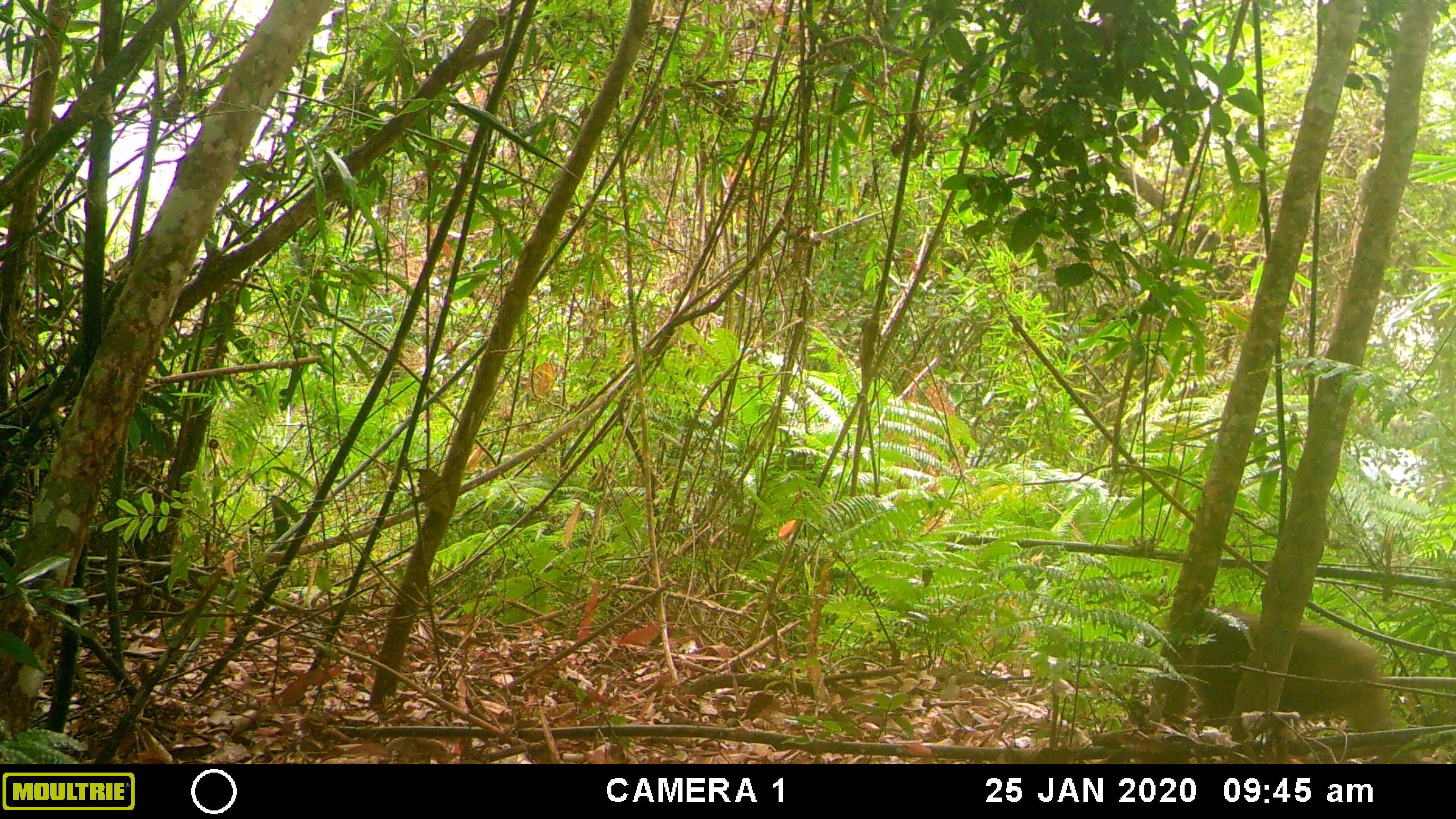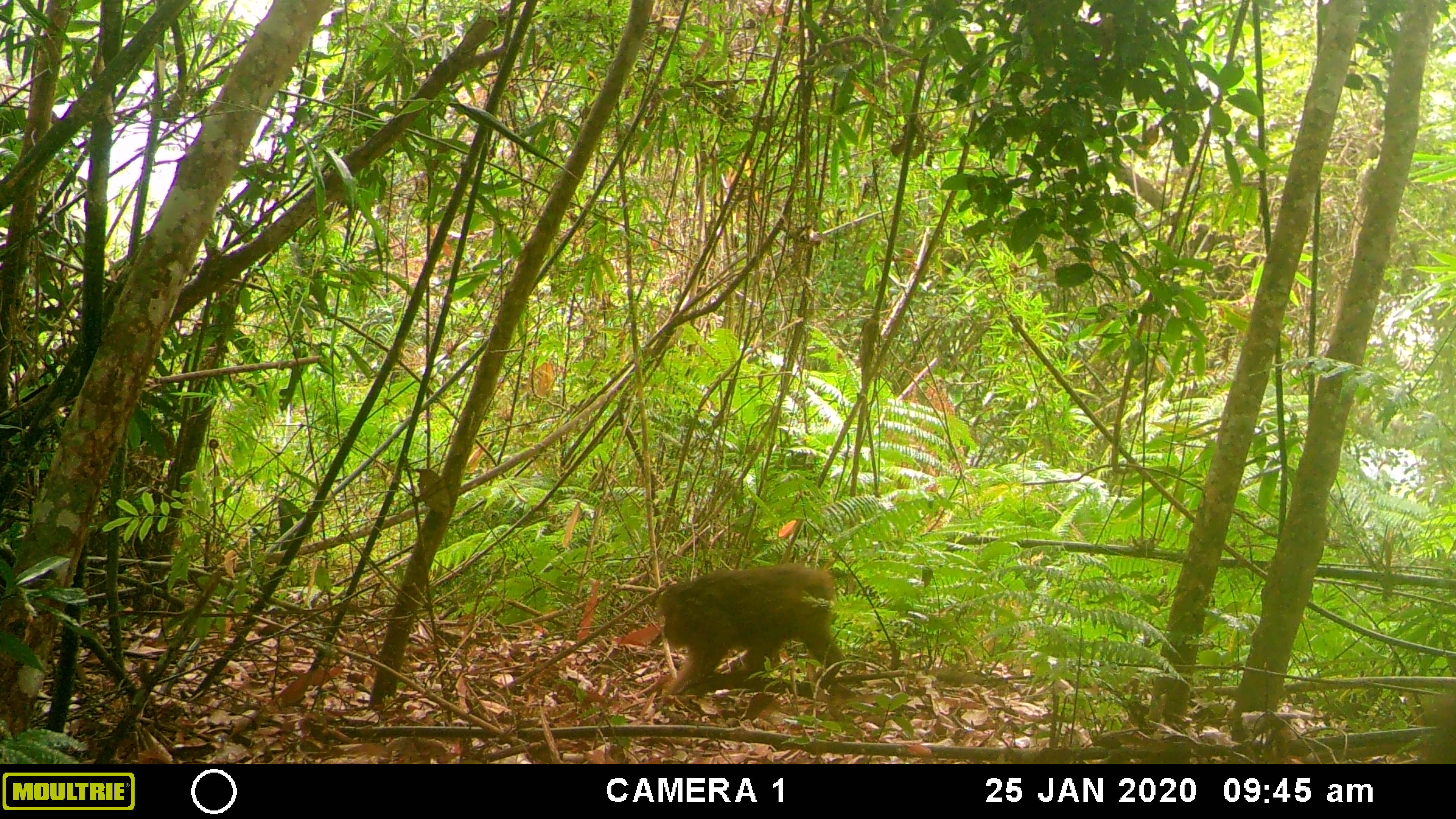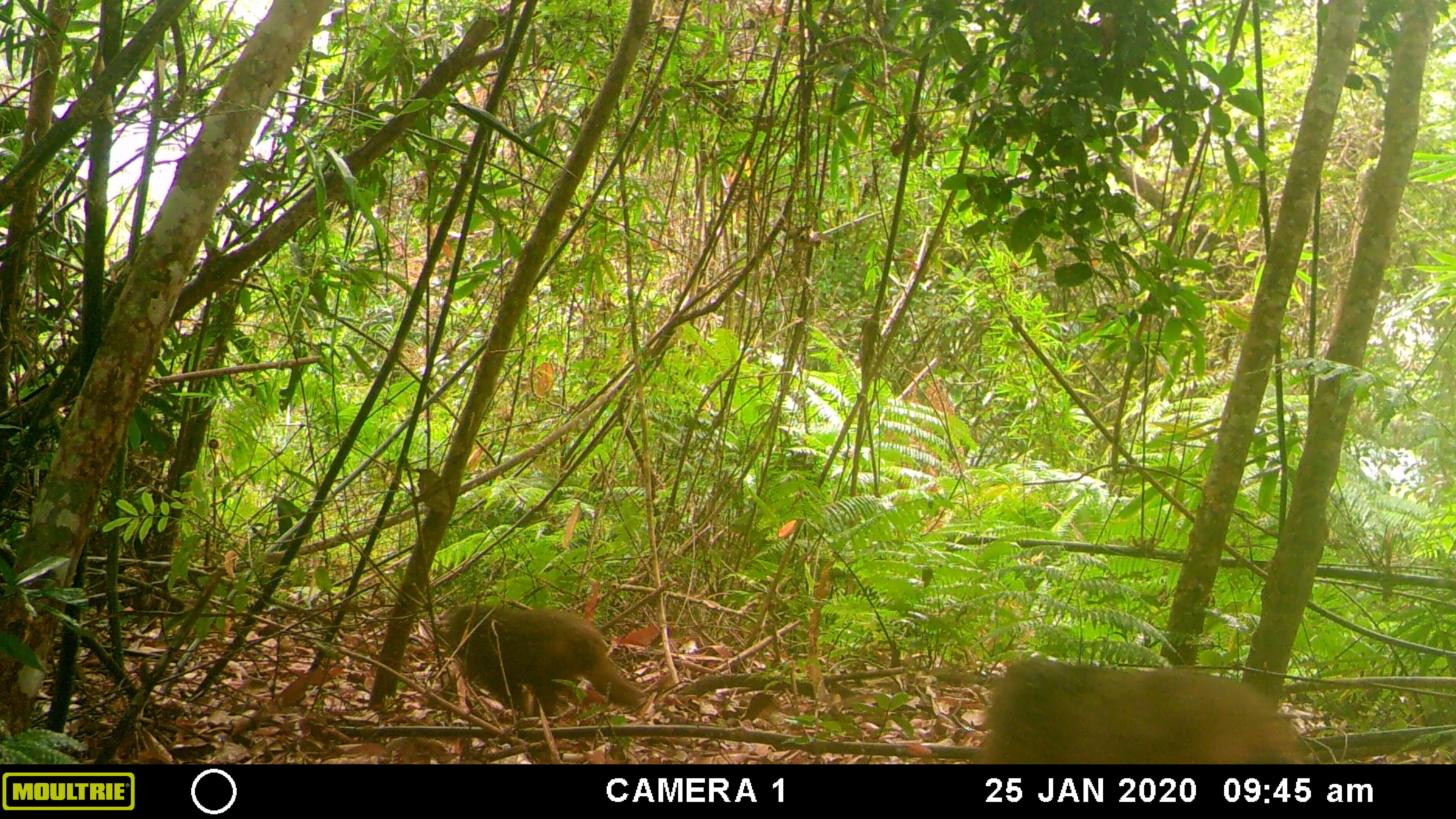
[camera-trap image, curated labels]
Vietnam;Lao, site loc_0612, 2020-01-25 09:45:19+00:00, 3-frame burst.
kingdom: Animalia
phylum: Chordata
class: Mammalia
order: Primates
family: Cercopithecidae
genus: Macaca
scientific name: Macaca arctoides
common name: stump-tailed macaque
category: stump tailed macaque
Stump tailed macaque (stump-tailed macaque) (Macaca arctoides). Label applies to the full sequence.